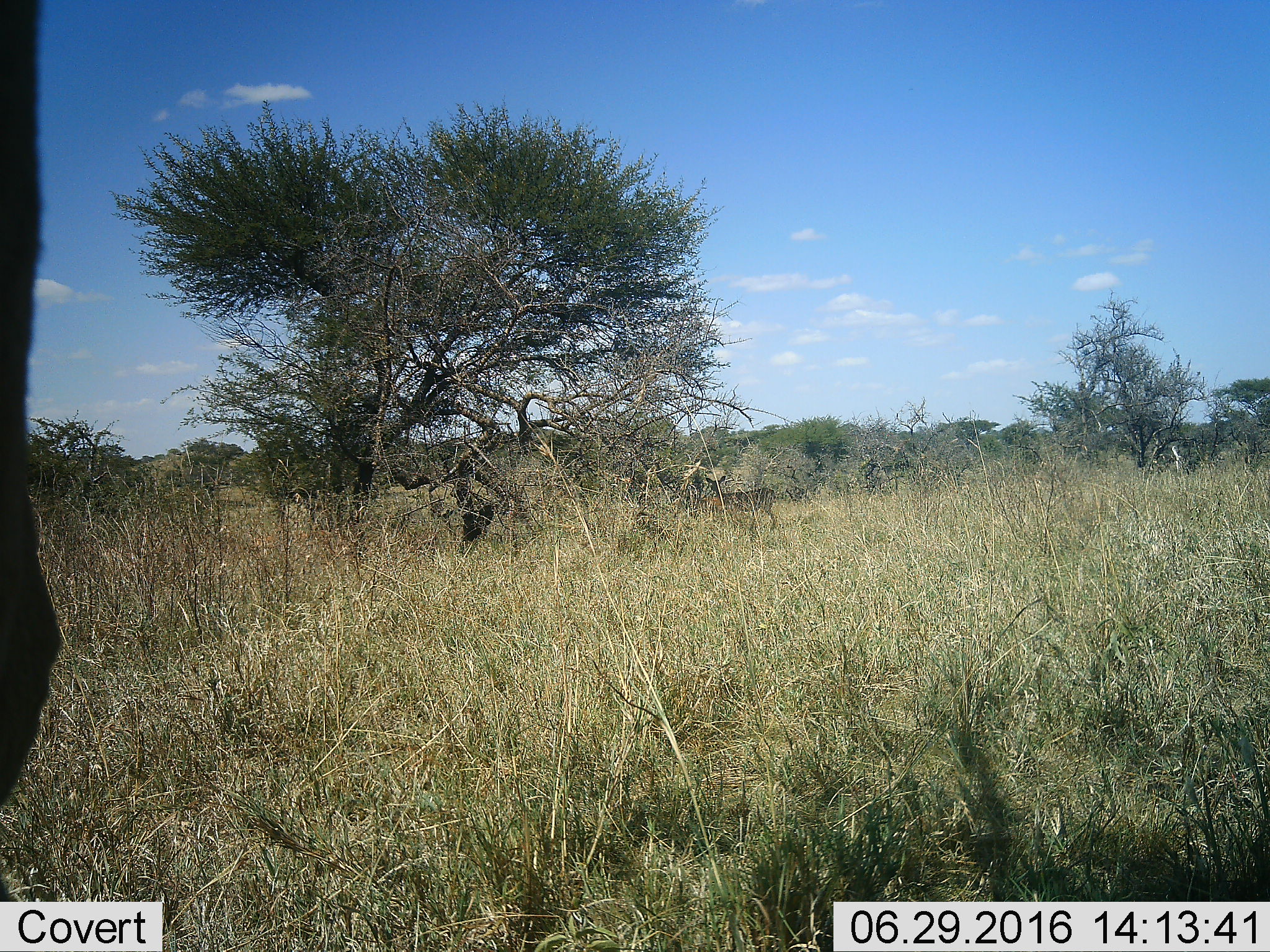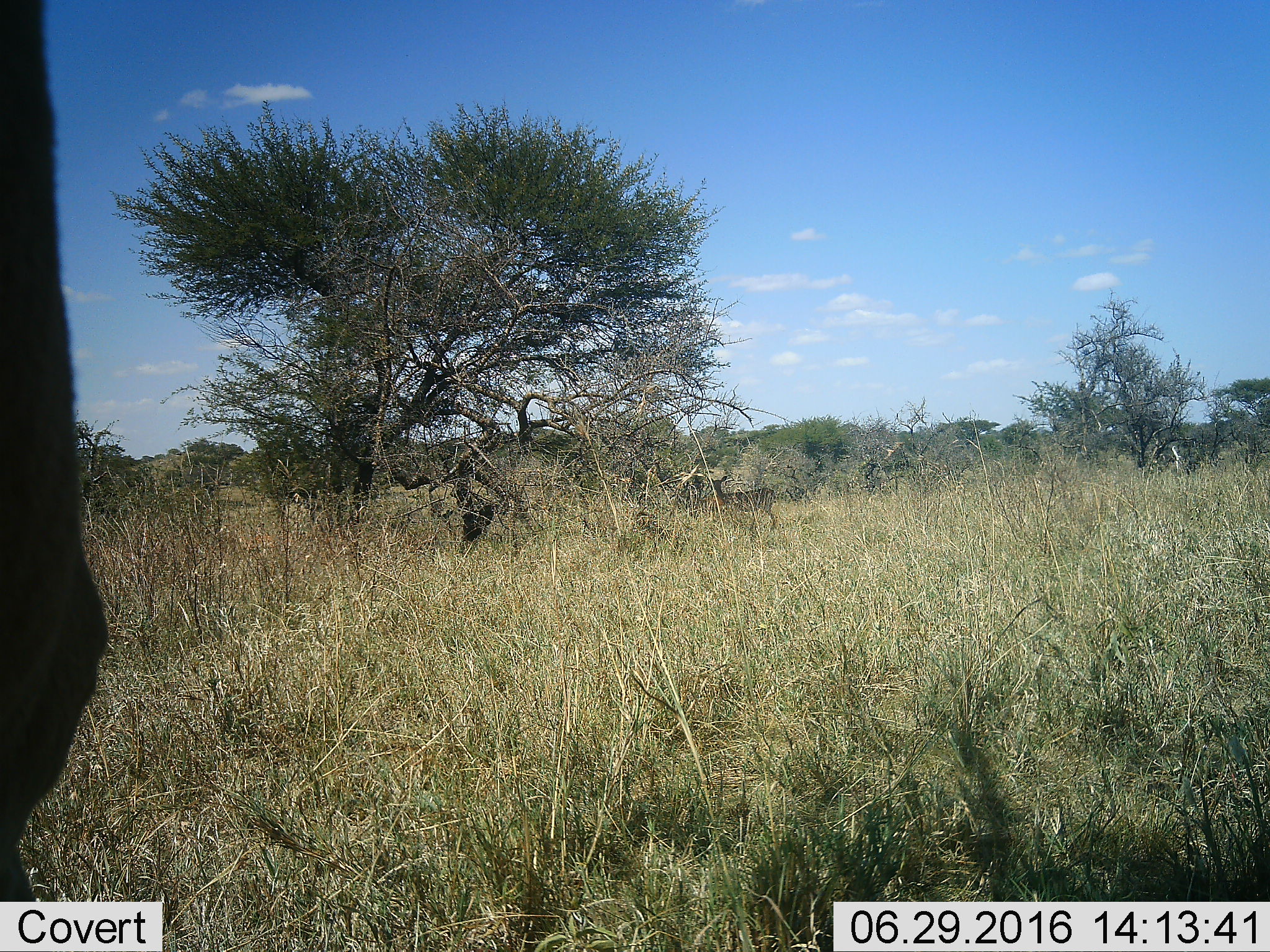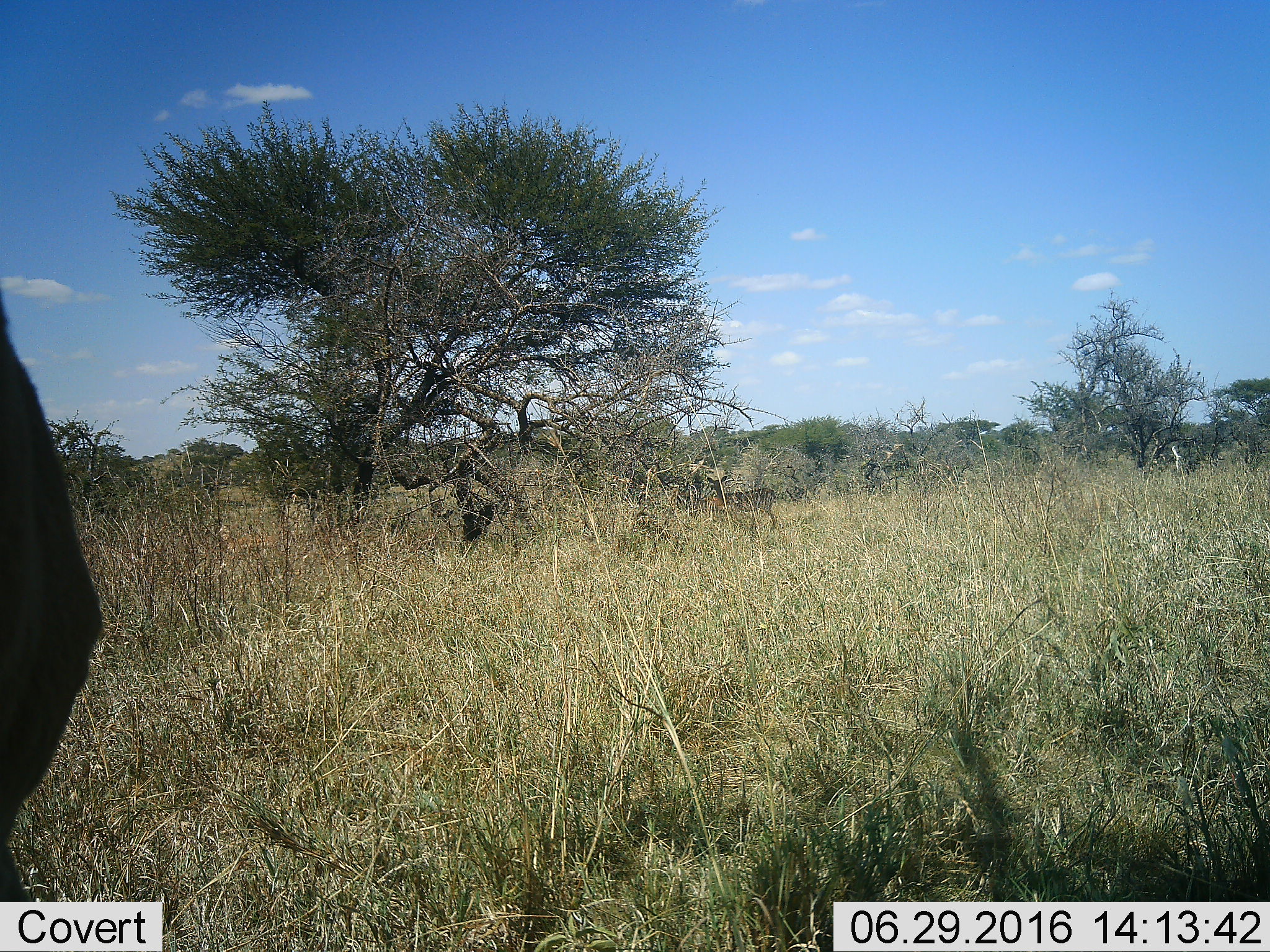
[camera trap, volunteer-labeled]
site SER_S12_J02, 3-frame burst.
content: unidentified animal